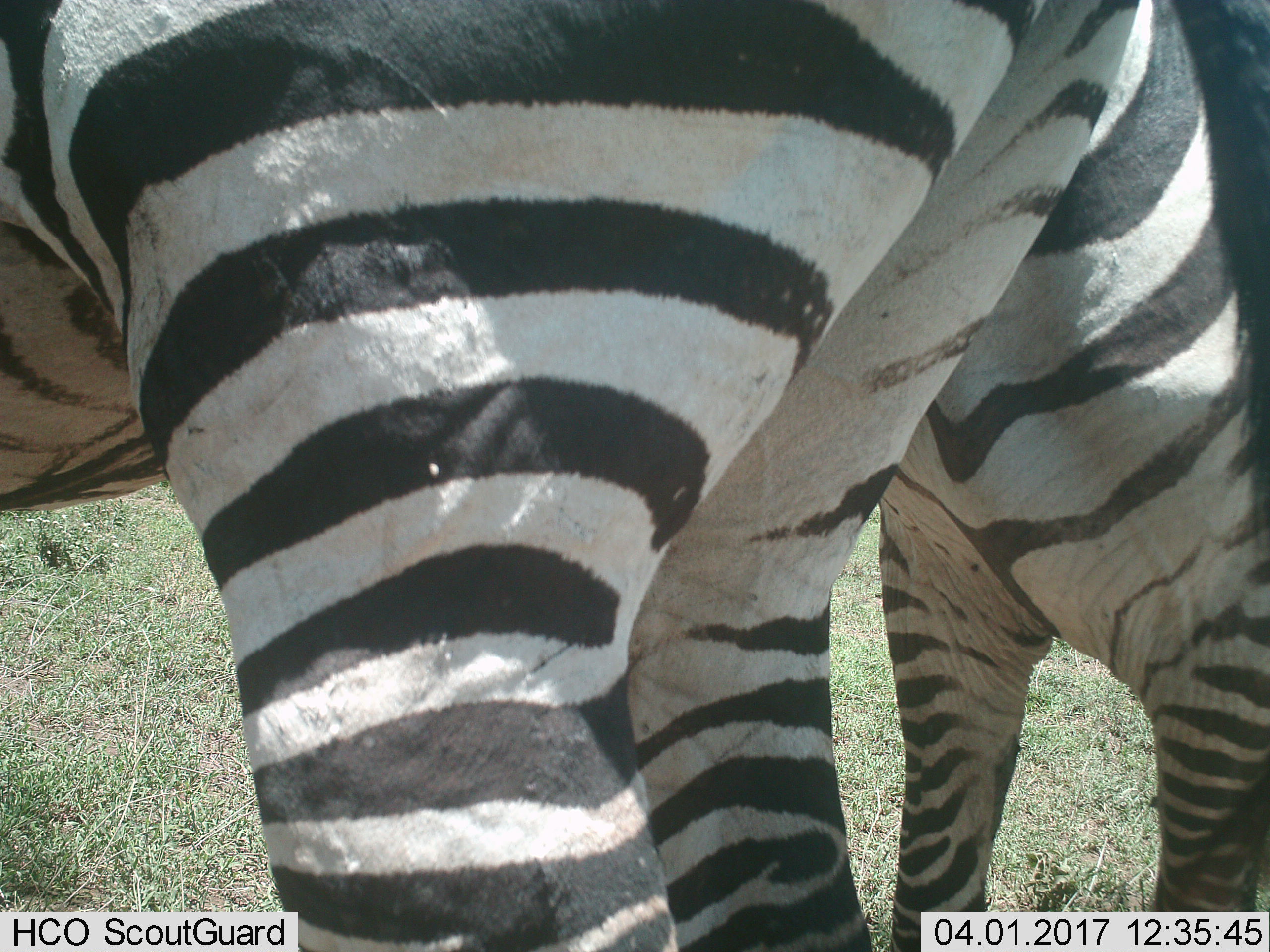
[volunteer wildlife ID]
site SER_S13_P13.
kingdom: Animalia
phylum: Chordata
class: Mammalia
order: Perissodactyla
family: Equidae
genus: Equus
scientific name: Equus quagga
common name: plains zebra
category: zebraplains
Zebraplains (plains zebra) (Equus quagga), count 2. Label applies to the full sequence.